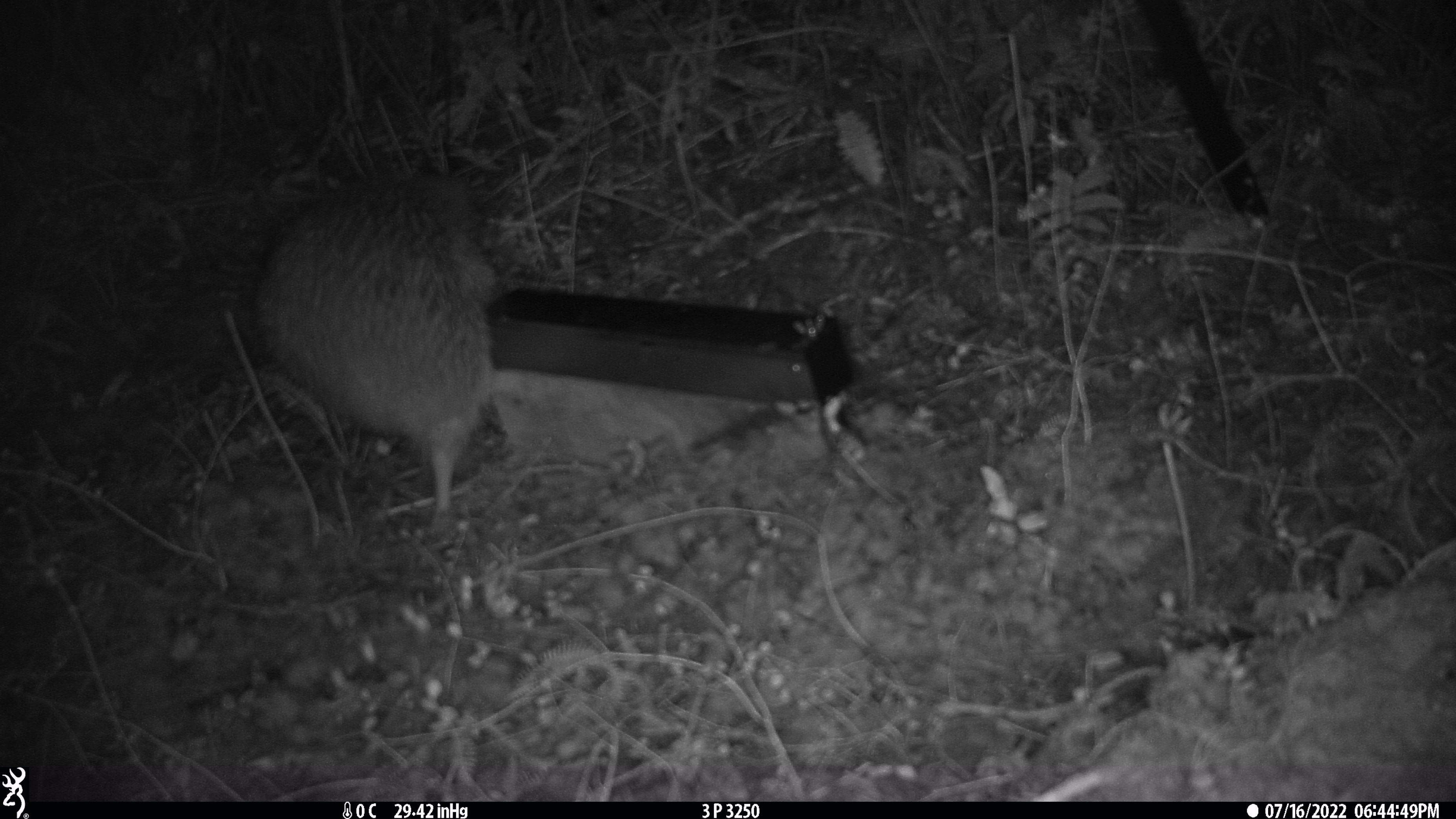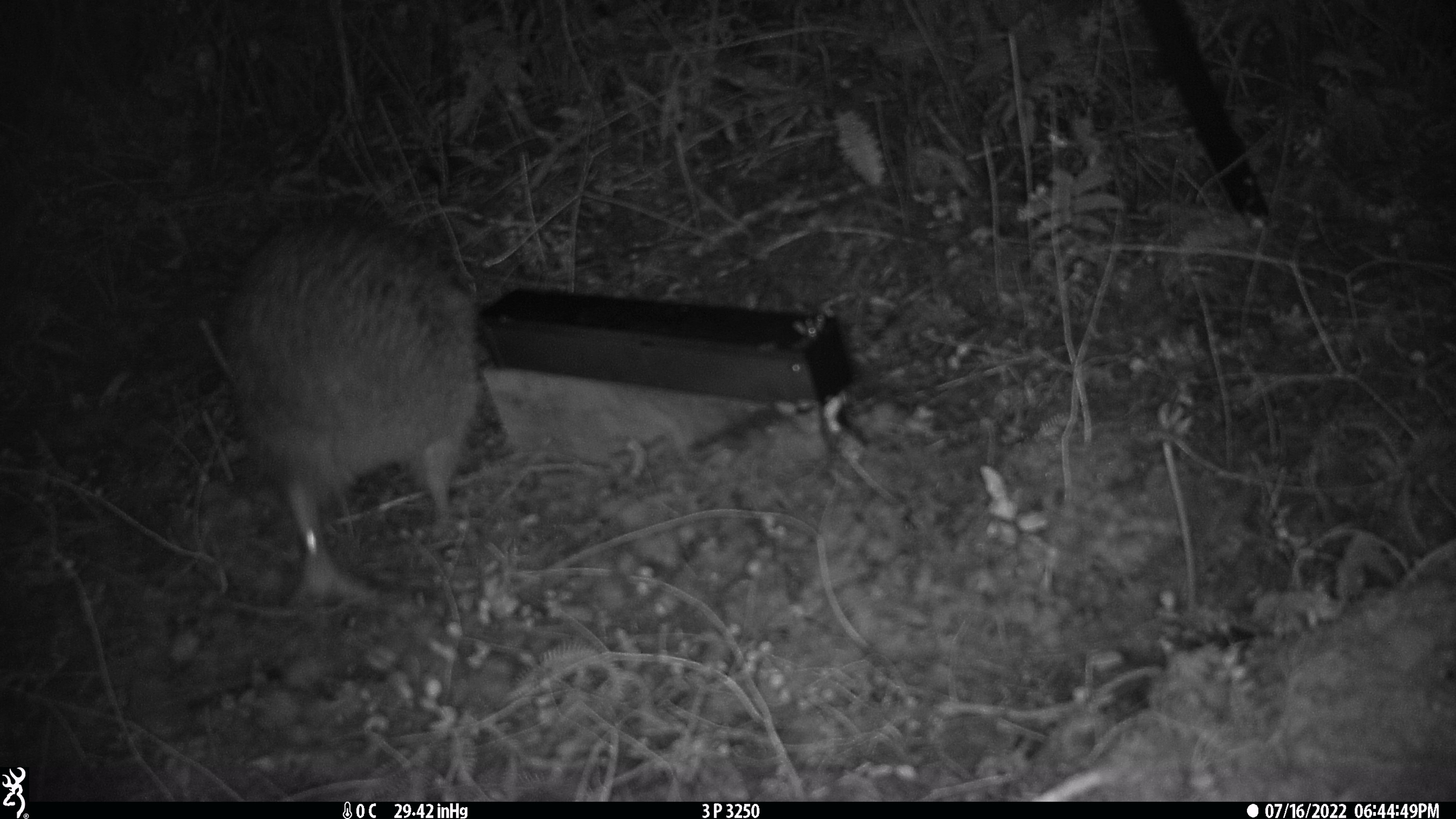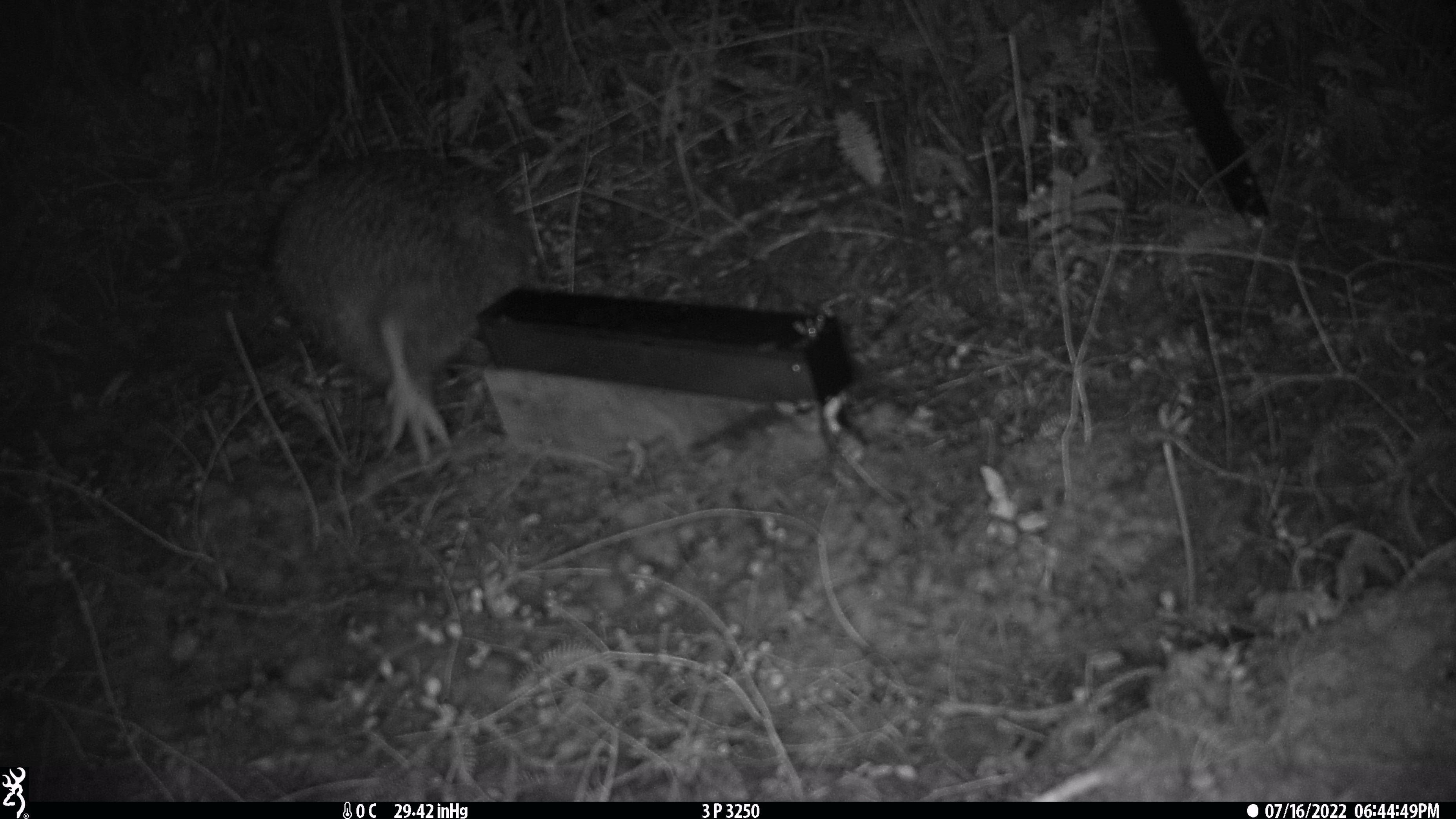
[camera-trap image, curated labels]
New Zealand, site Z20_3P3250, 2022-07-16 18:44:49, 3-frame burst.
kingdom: Animalia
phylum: Chordata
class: Aves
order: Apterygiformes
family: Apterygidae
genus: Apteryx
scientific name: Apteryx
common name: kiwi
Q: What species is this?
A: Kiwi (Apteryx).